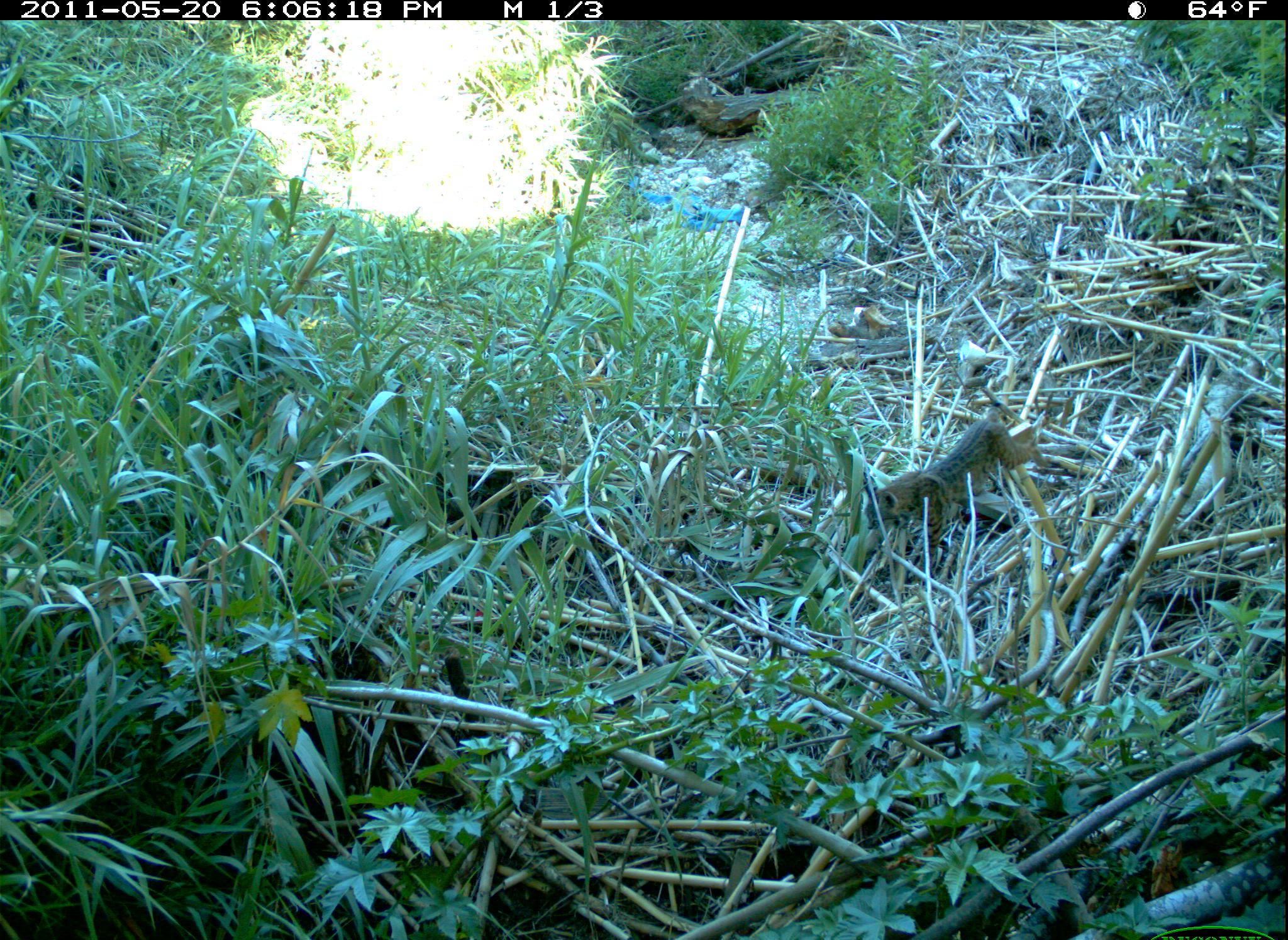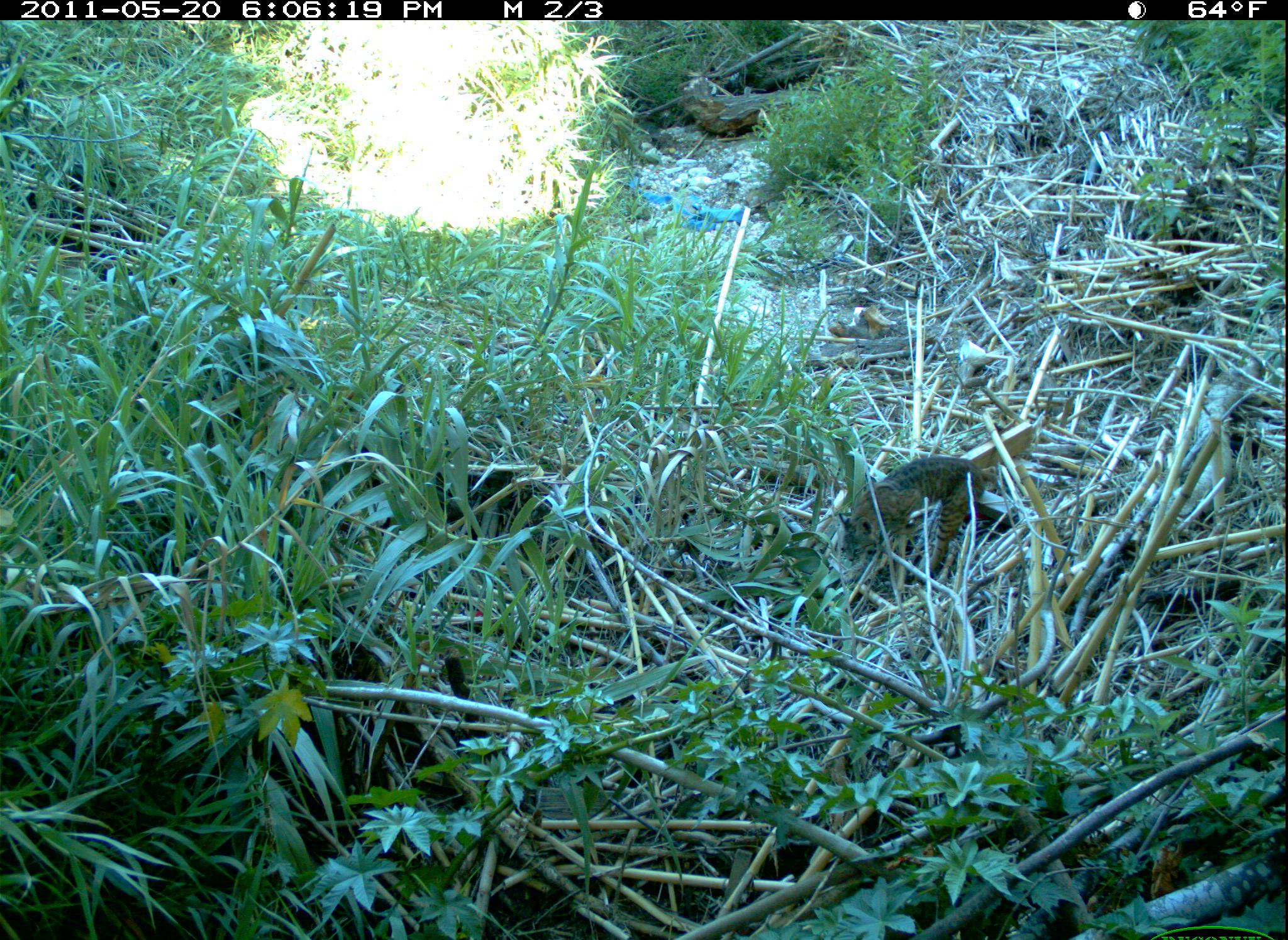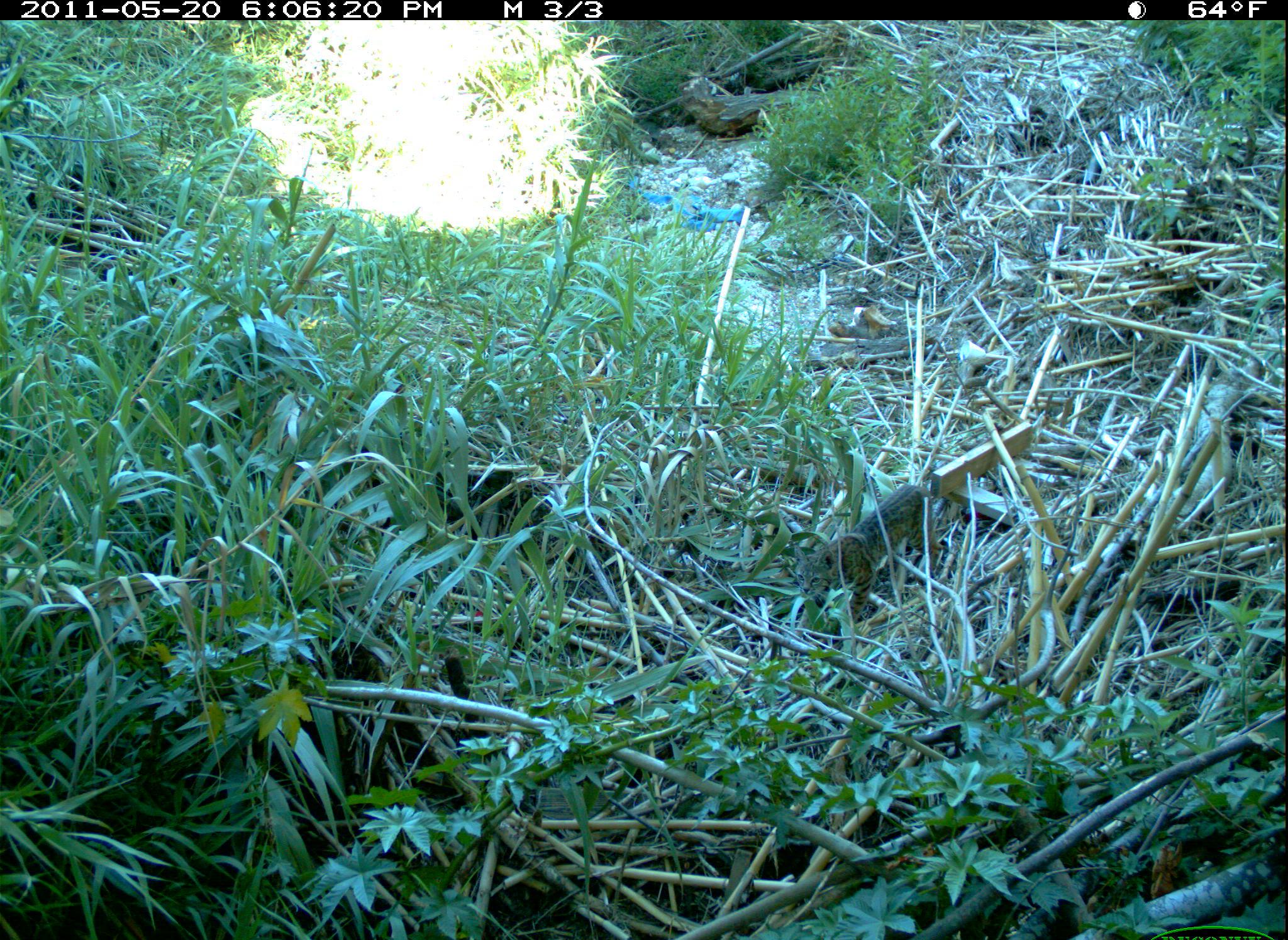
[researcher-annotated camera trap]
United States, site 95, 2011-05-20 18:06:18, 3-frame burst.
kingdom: Animalia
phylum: Chordata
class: Mammalia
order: Carnivora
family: Felidae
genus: Lynx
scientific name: Lynx rufus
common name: bobcat